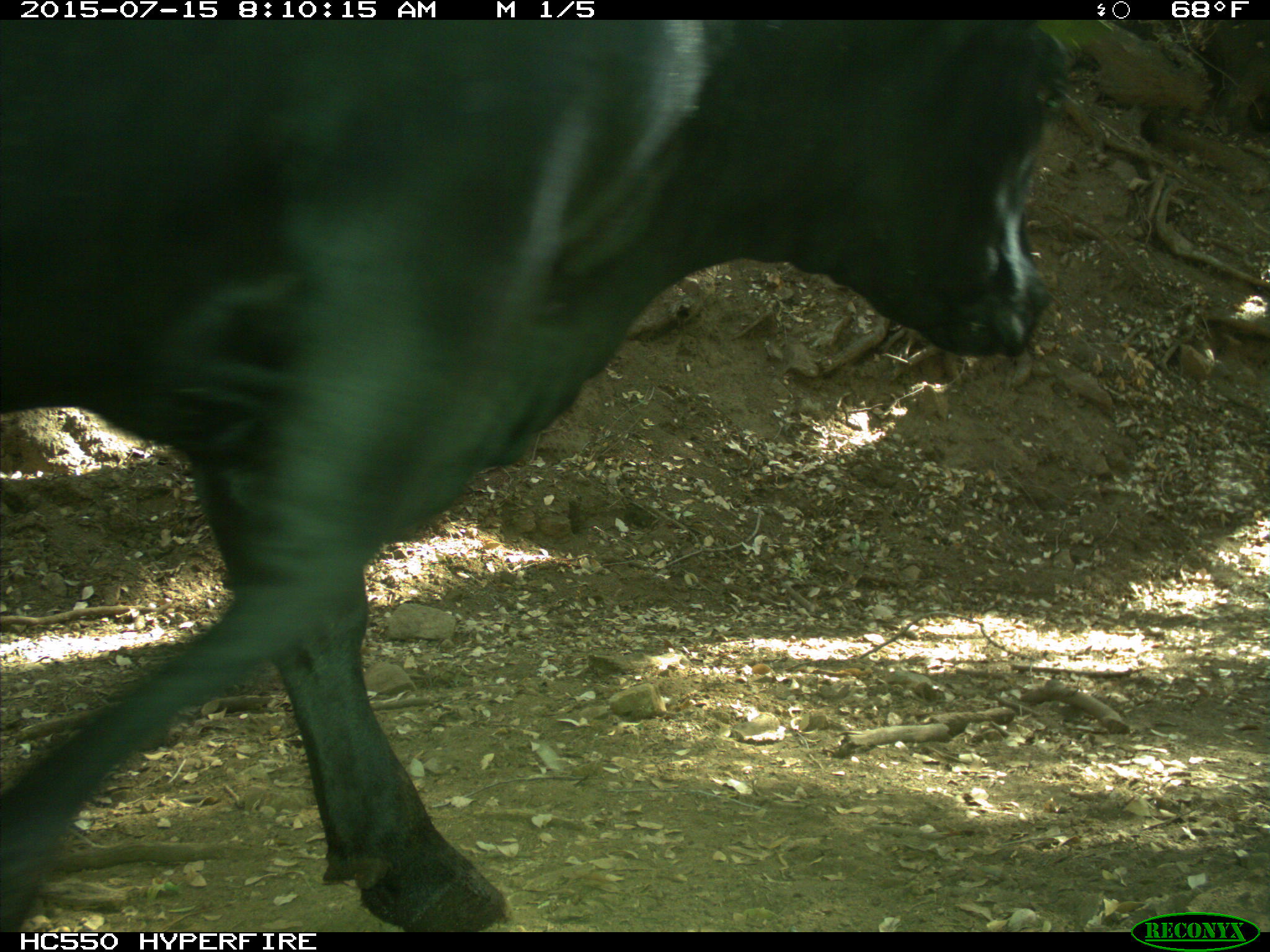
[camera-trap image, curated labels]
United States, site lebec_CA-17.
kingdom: Animalia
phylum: Chordata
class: Mammalia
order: Artiodactyla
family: Bovidae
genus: Bos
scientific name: Bos taurus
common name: domestic cow